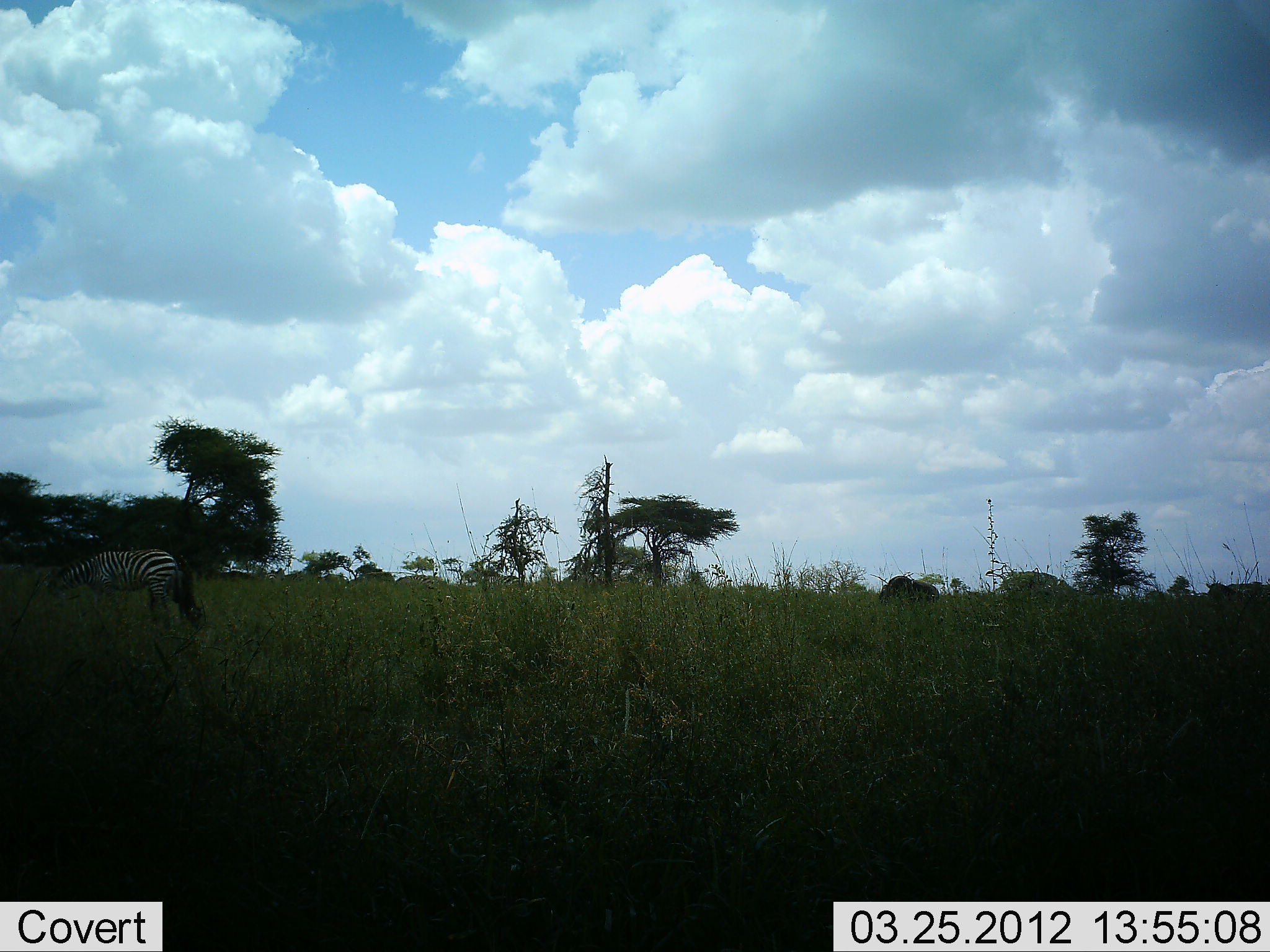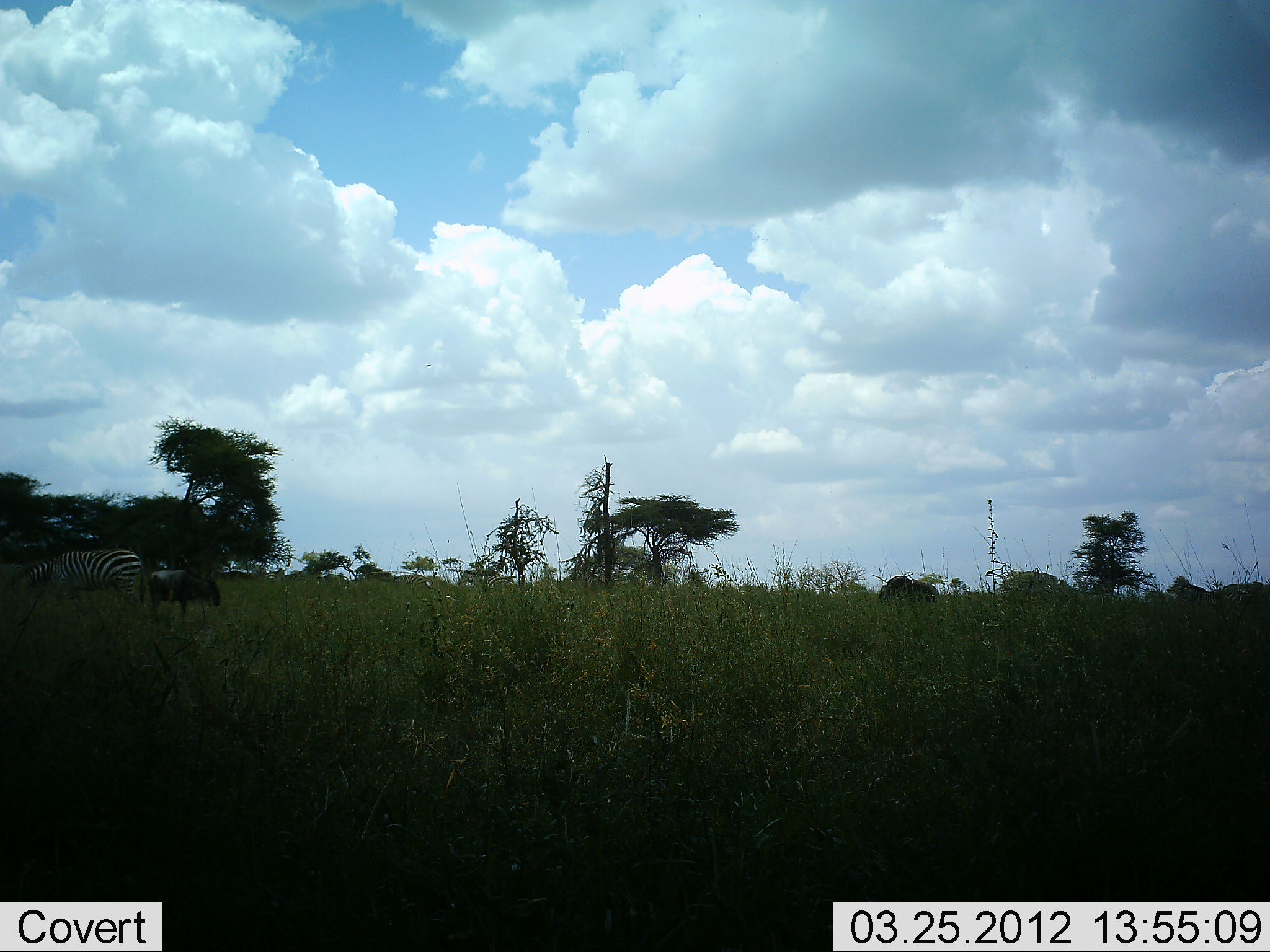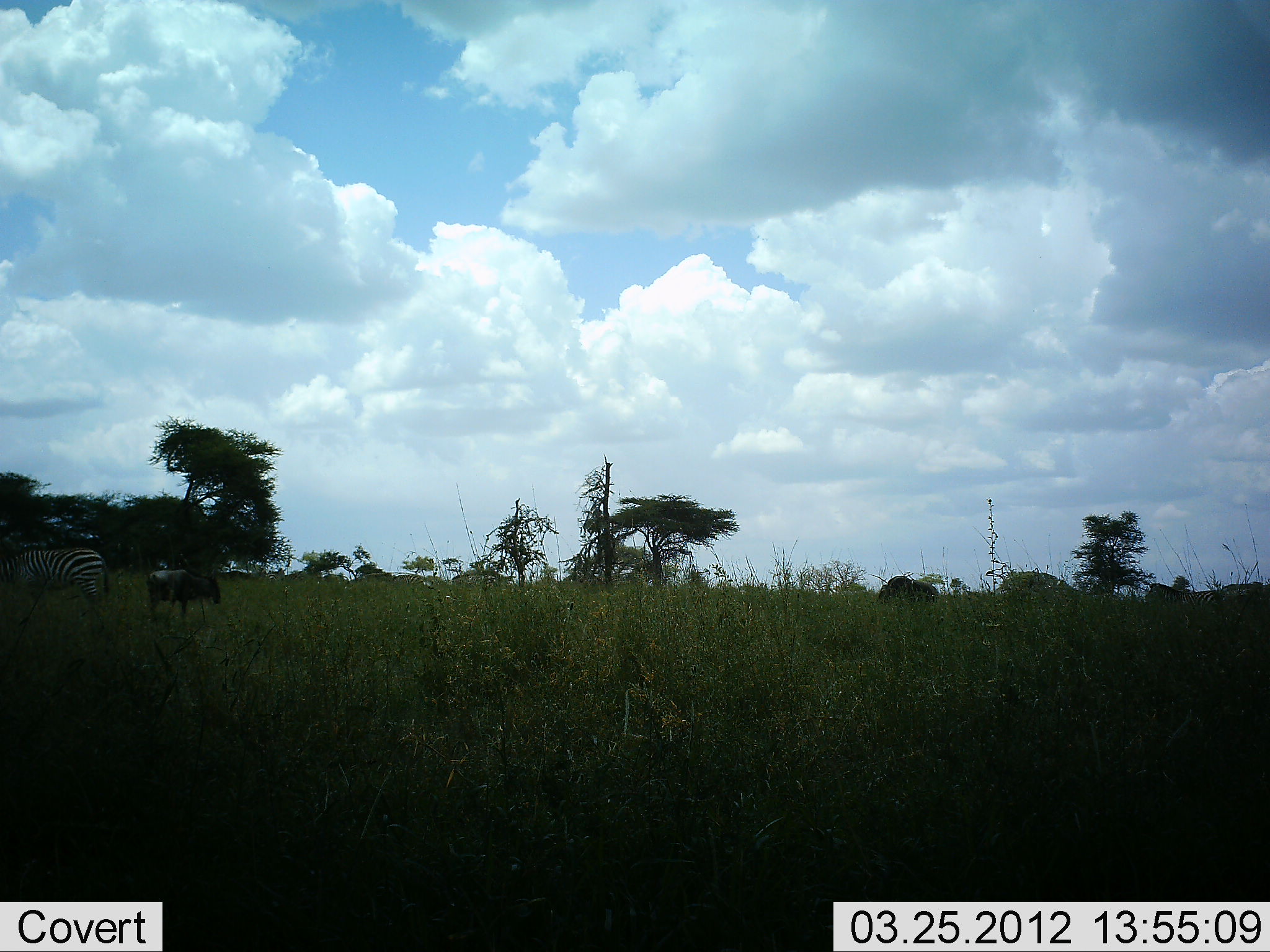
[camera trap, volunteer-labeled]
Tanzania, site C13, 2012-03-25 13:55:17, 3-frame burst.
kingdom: Animalia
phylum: Chordata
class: Mammalia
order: Artiodactyla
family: Bovidae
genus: Connochaetes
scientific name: Connochaetes taurinus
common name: blue wildebeest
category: wildebeest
Wildebeest (blue wildebeest) (Connochaetes taurinus), count 2. Behavior (volunteer vote fractions): standing 40%, resting 0%, moving 33%, interacting 0%. Young present (vote fraction): 7%. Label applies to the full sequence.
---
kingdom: Animalia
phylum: Chordata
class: Mammalia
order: Perissodactyla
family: Equidae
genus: Equus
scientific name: Equus quagga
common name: plains zebra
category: zebra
Zebra (plains zebra) (Equus quagga), count 3. Behavior (volunteer vote fractions): standing 10%, resting 0%, moving 75%, interacting 0%. Young present (vote fraction): 0%. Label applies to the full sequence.